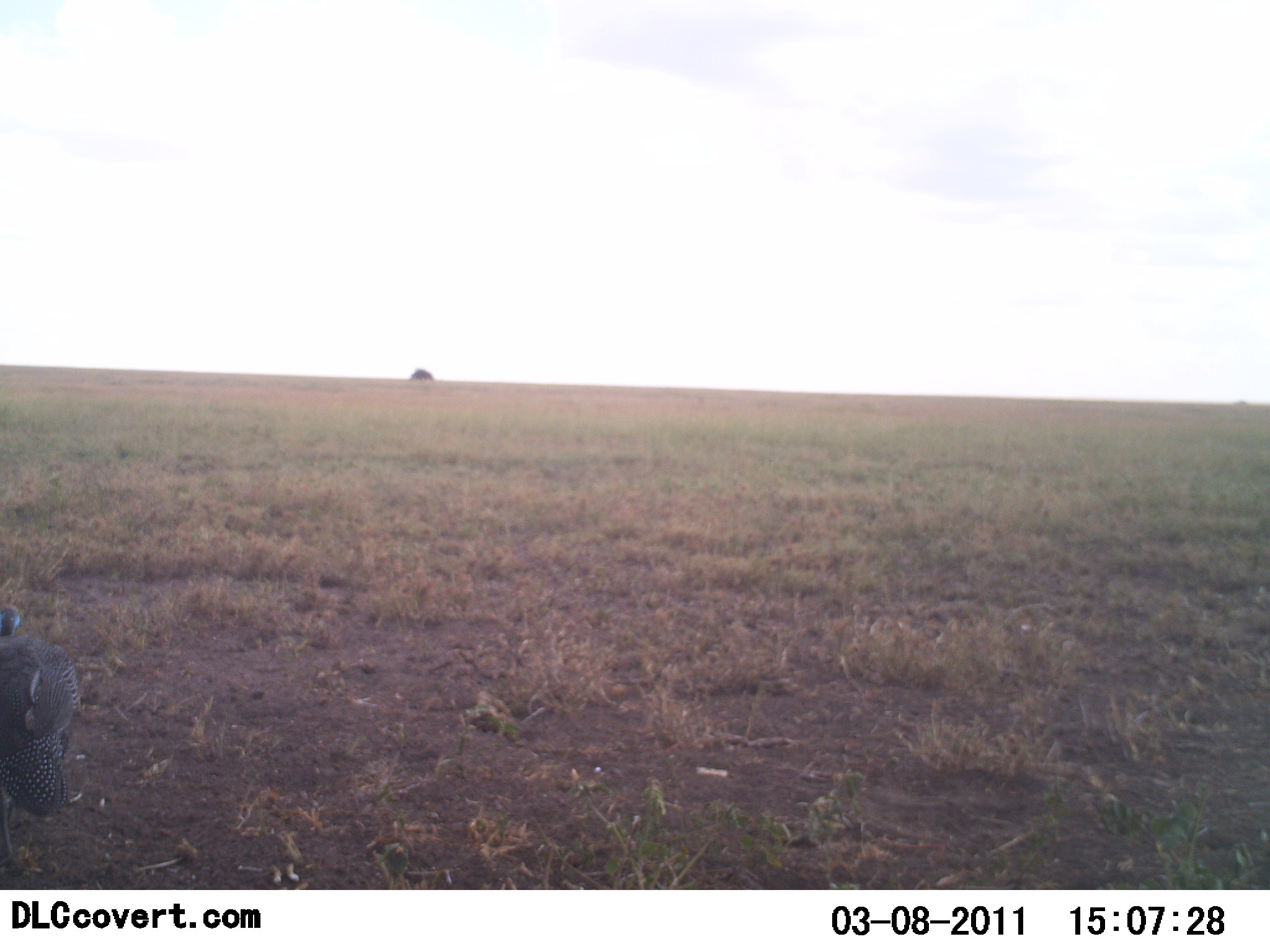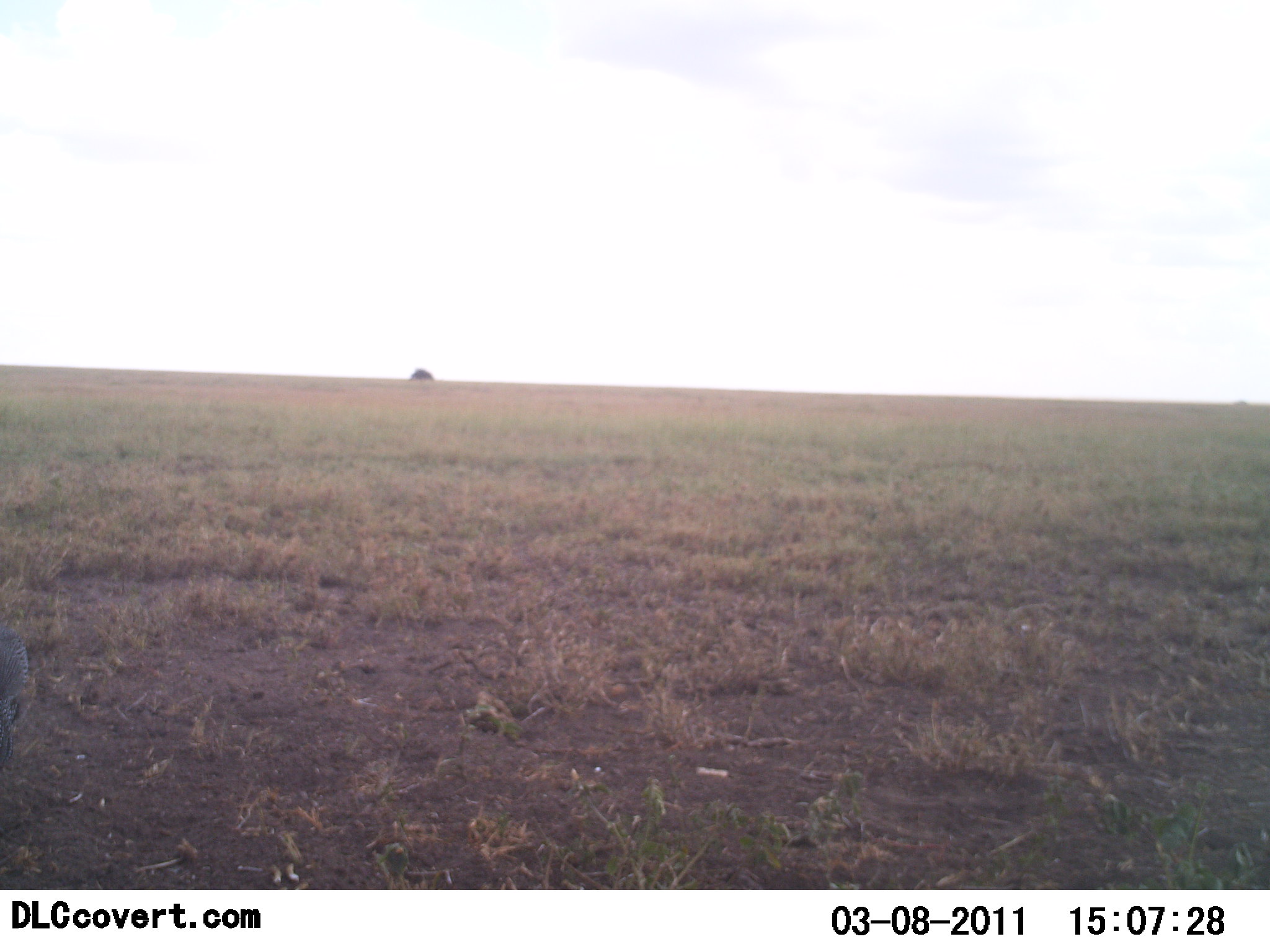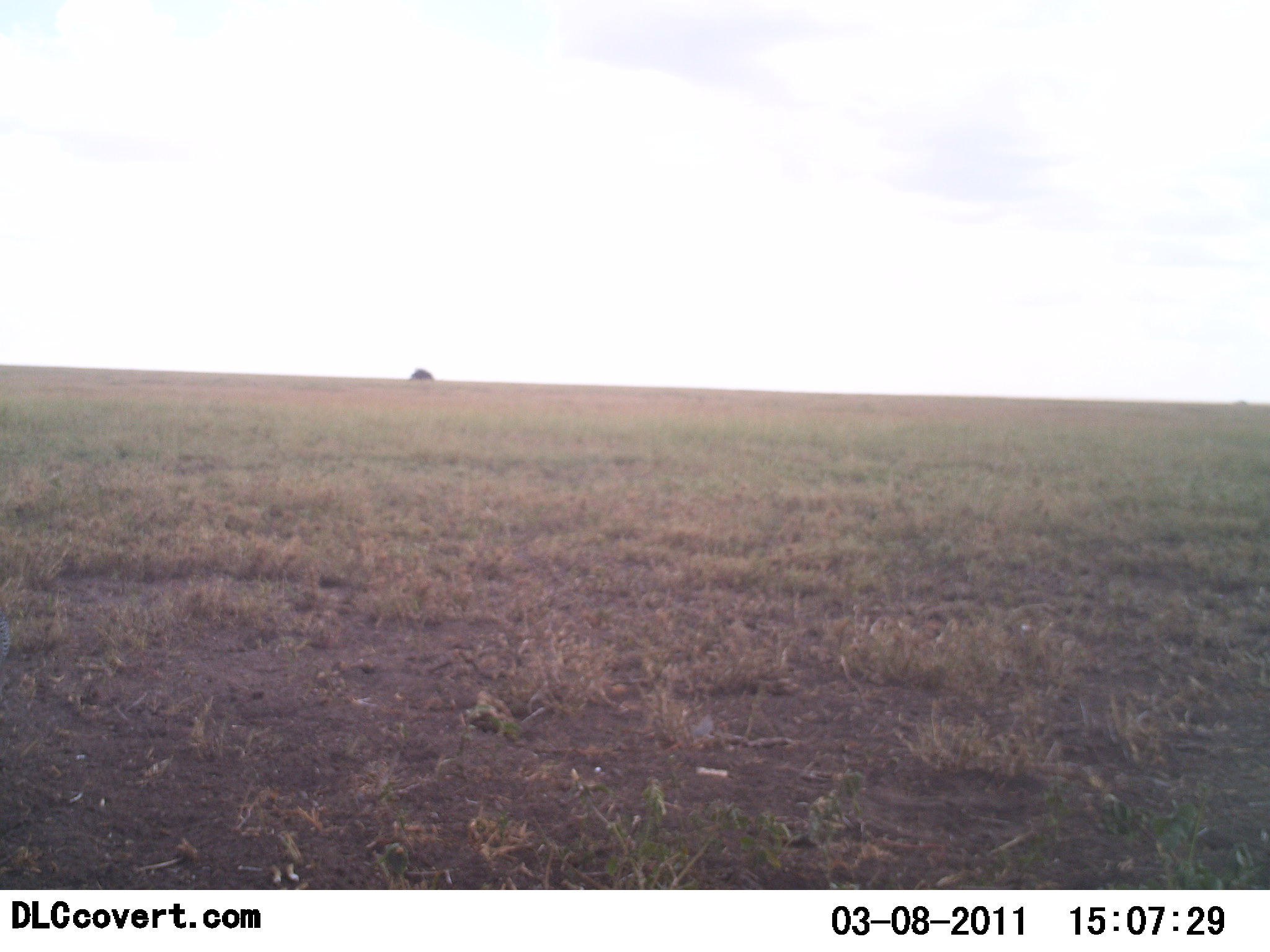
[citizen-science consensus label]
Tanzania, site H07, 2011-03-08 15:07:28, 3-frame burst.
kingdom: Animalia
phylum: Chordata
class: Aves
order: Galliformes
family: Numididae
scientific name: Numididae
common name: guinea fowl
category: guineafowl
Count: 1.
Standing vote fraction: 92%.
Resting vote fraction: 0%.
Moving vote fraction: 8%.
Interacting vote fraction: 0%.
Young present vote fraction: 0%.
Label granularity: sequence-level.